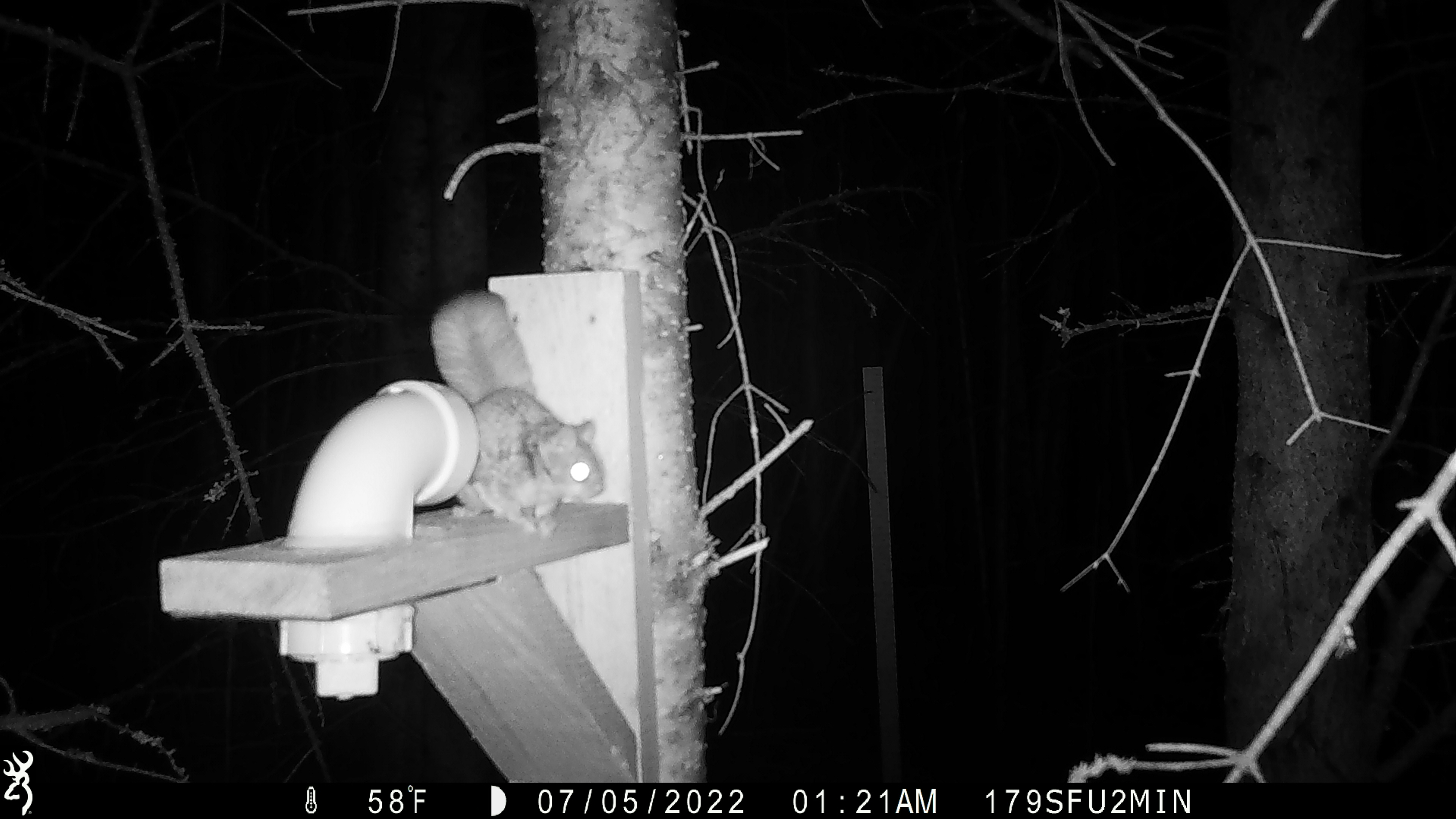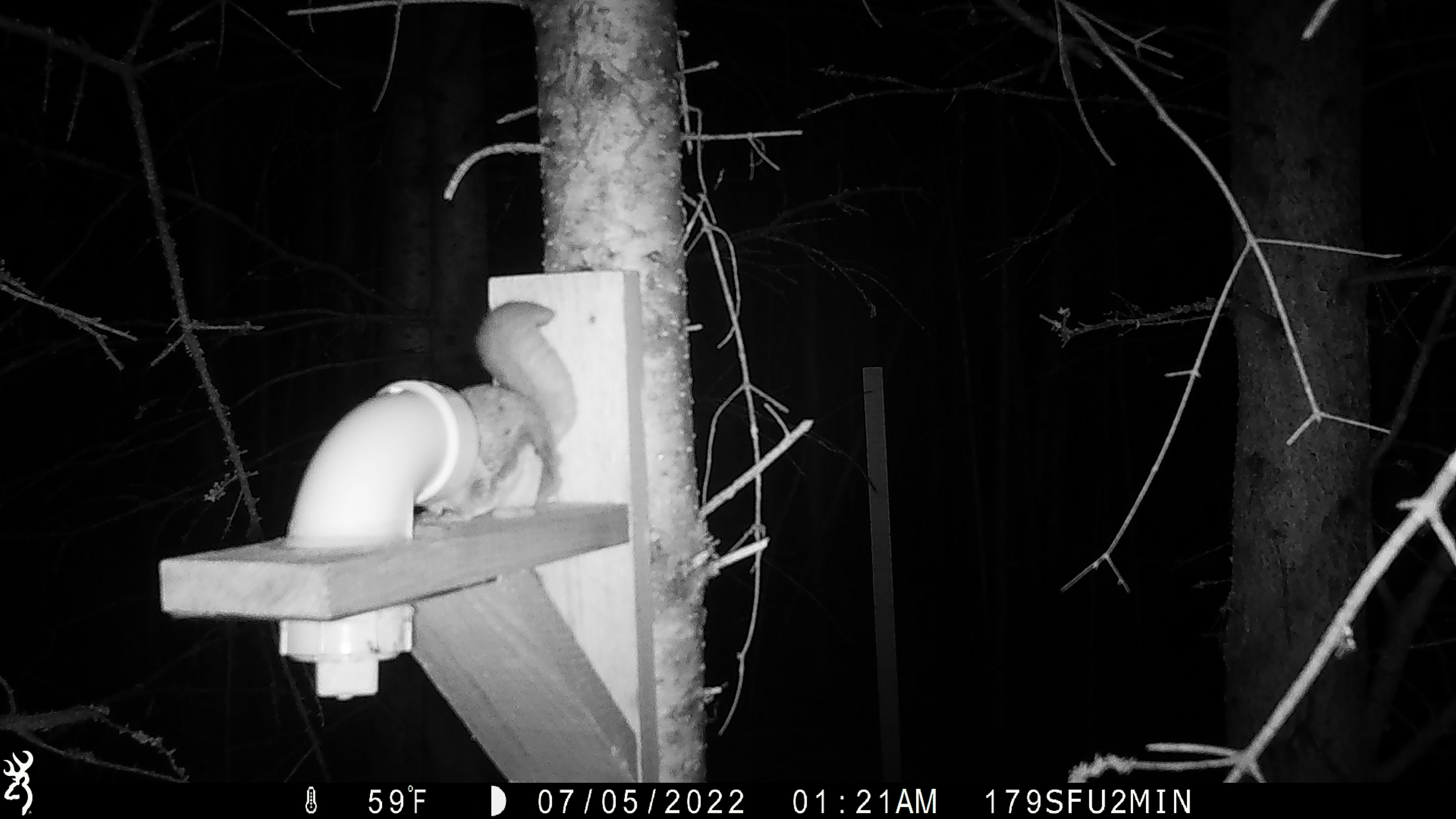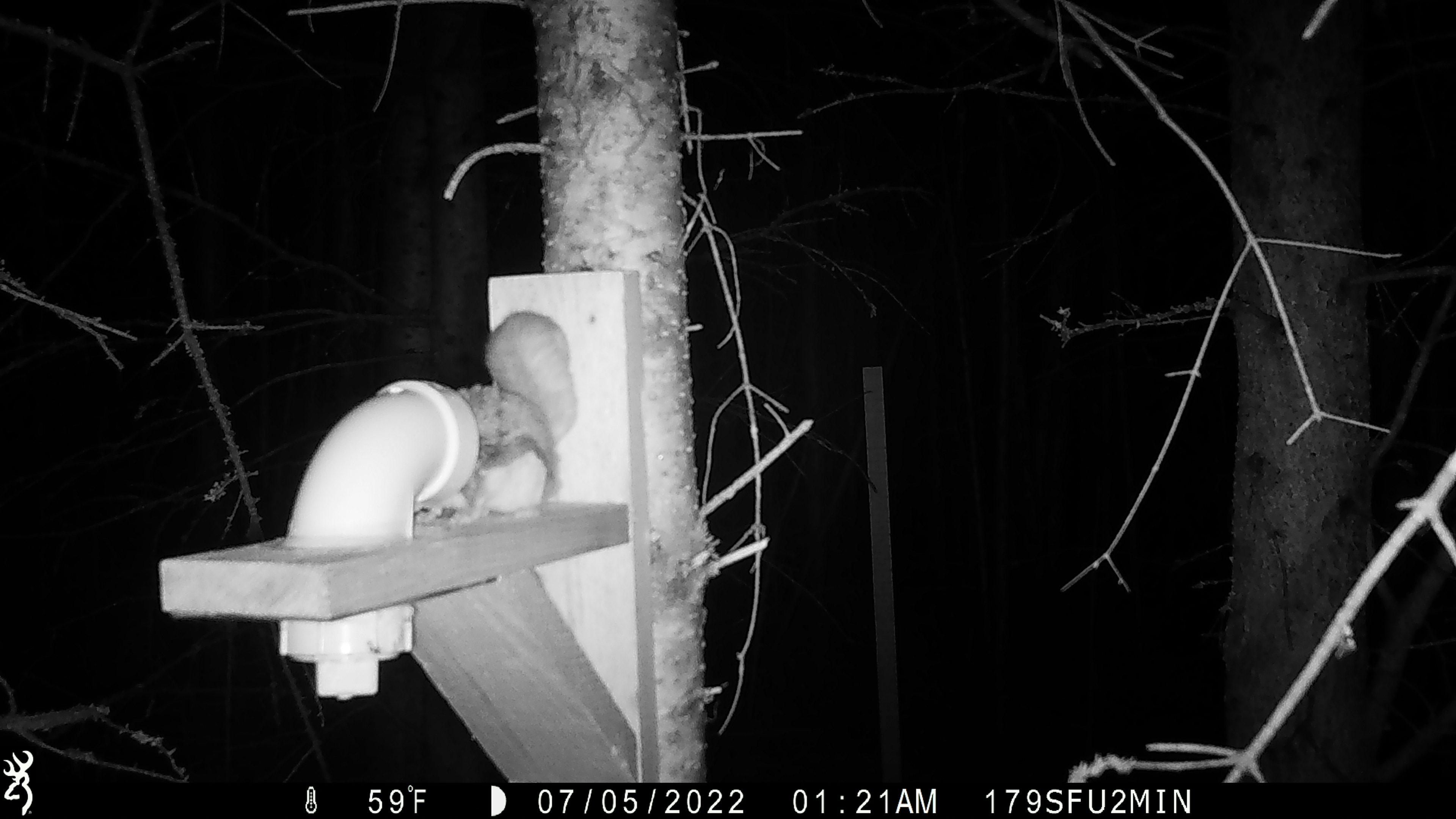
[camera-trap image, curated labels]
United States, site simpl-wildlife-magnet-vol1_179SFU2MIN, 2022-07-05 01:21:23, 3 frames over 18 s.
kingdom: Animalia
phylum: Chordata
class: Mammalia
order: Rodentia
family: Sciuridae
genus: Glaucomys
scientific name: Glaucomys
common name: flying squirrel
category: flying squirrel sp.